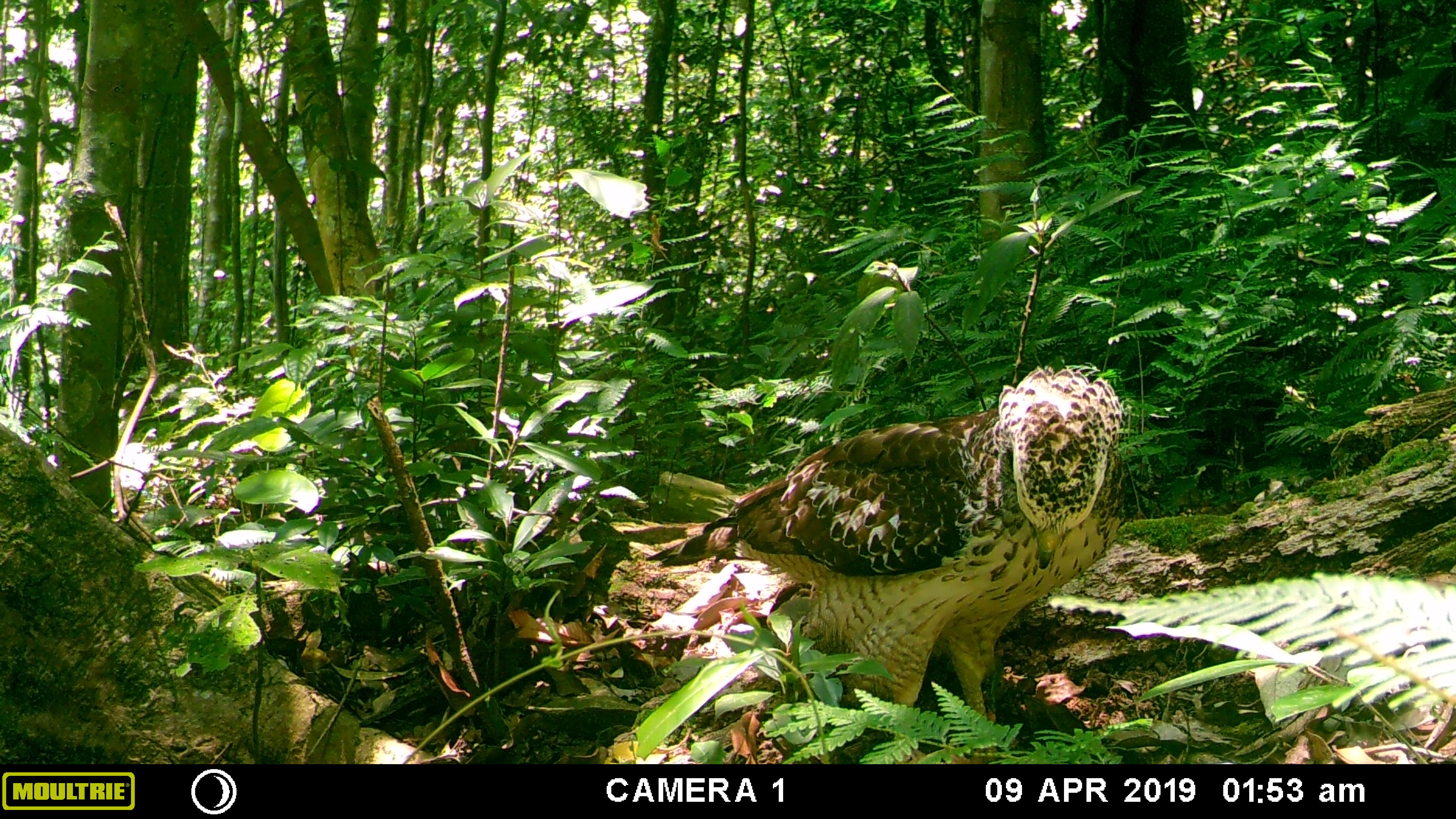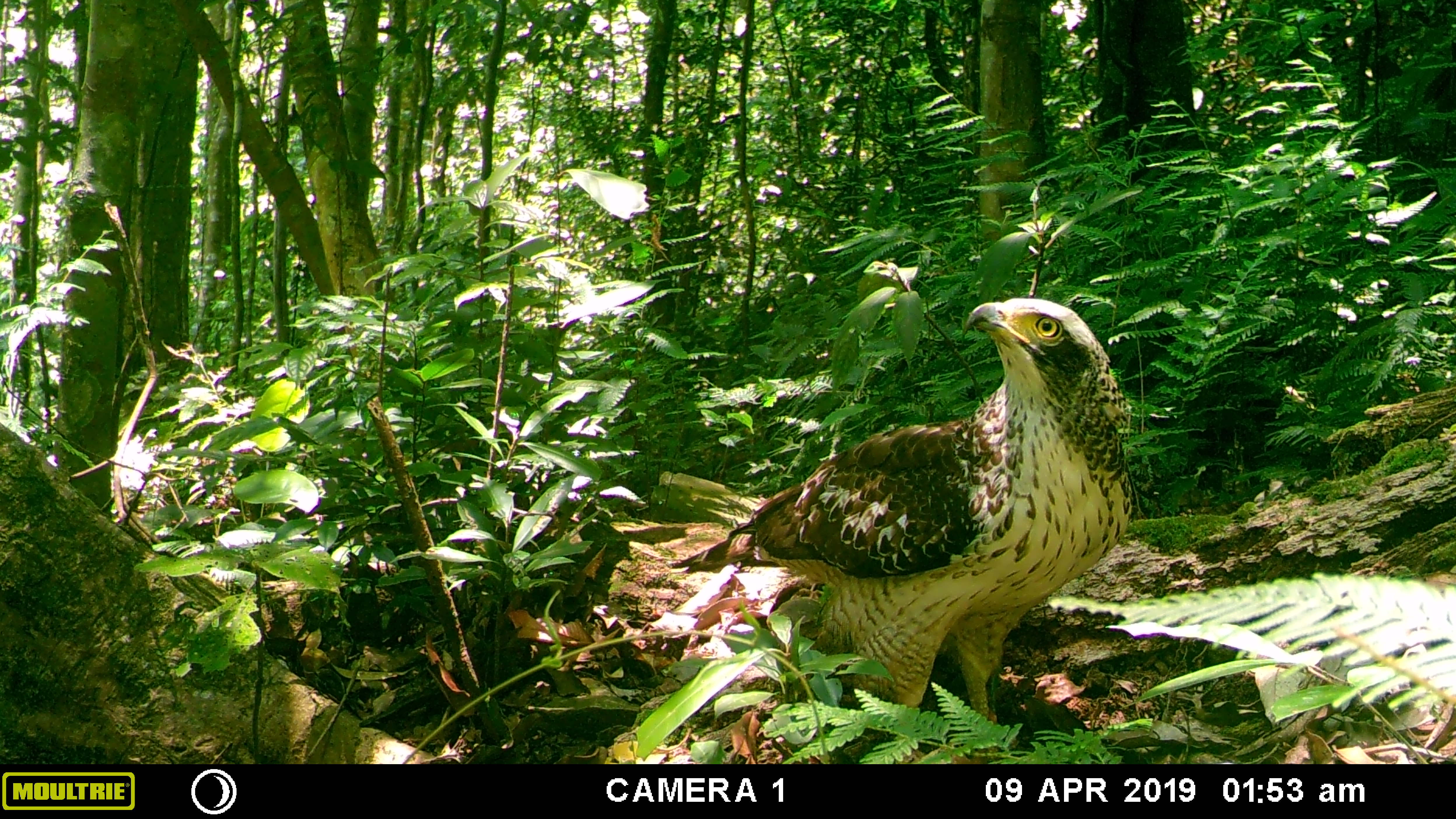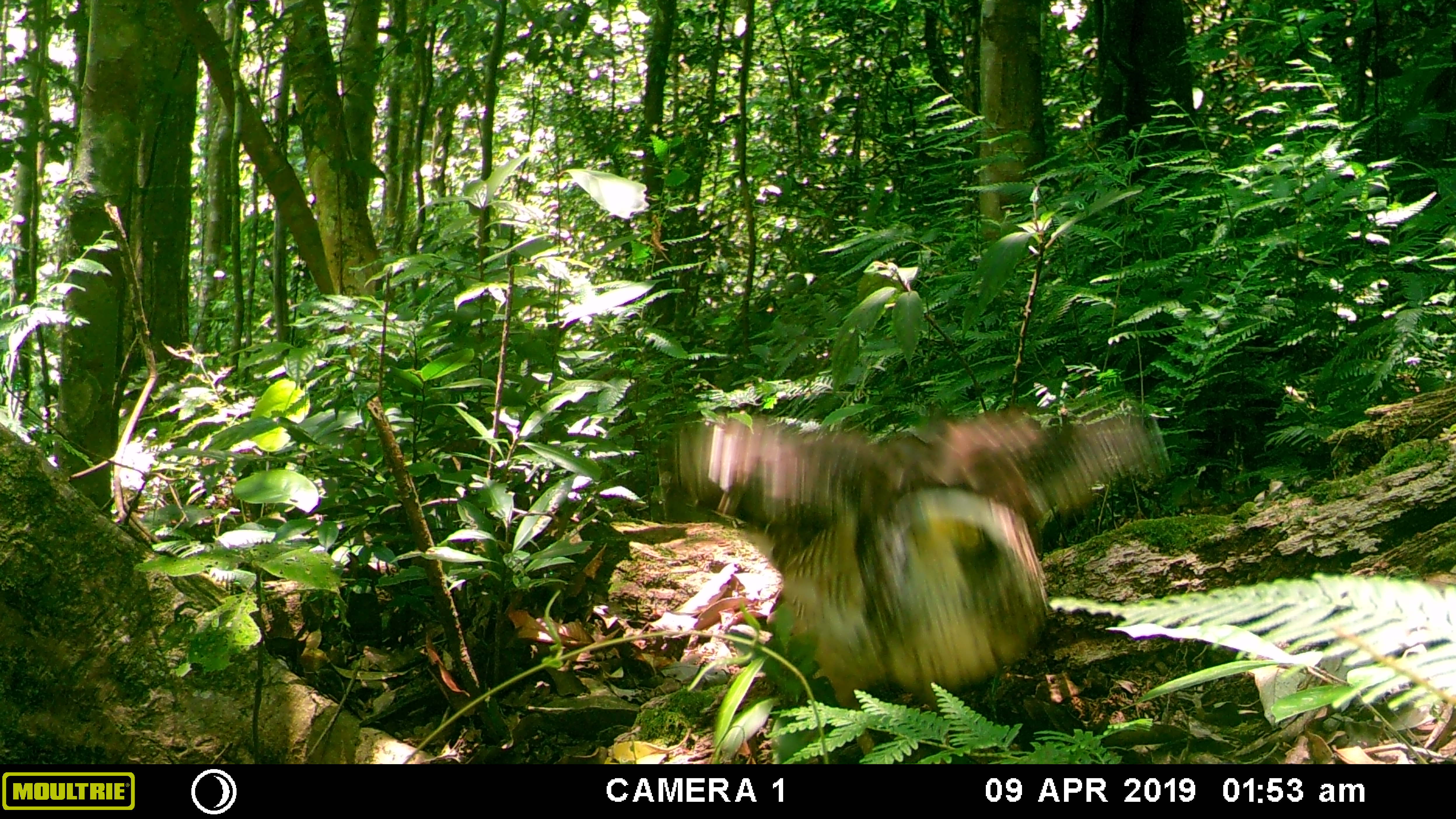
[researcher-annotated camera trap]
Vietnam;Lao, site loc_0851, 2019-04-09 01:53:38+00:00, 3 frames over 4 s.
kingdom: Animalia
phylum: Chordata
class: Aves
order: Accipitriformes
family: Accipitridae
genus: Spilornis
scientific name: Spilornis cheela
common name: crested serpent eagle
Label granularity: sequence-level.